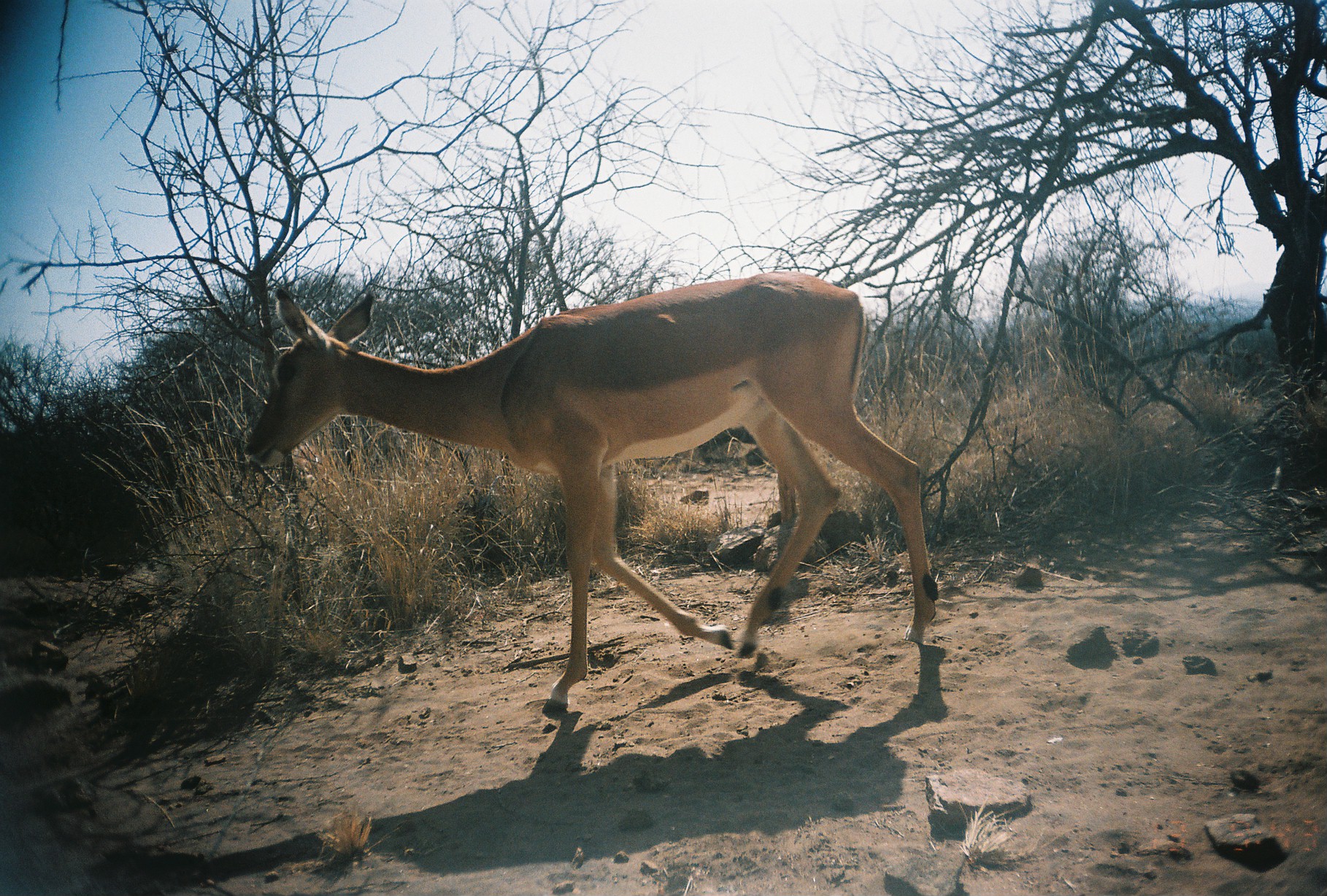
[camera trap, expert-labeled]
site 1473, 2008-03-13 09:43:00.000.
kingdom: Animalia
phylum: Chordata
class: Mammalia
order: Artiodactyla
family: Bovidae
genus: Aepyceros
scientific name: Aepyceros melampus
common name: impala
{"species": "Aepyceros melampus (impala)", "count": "1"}